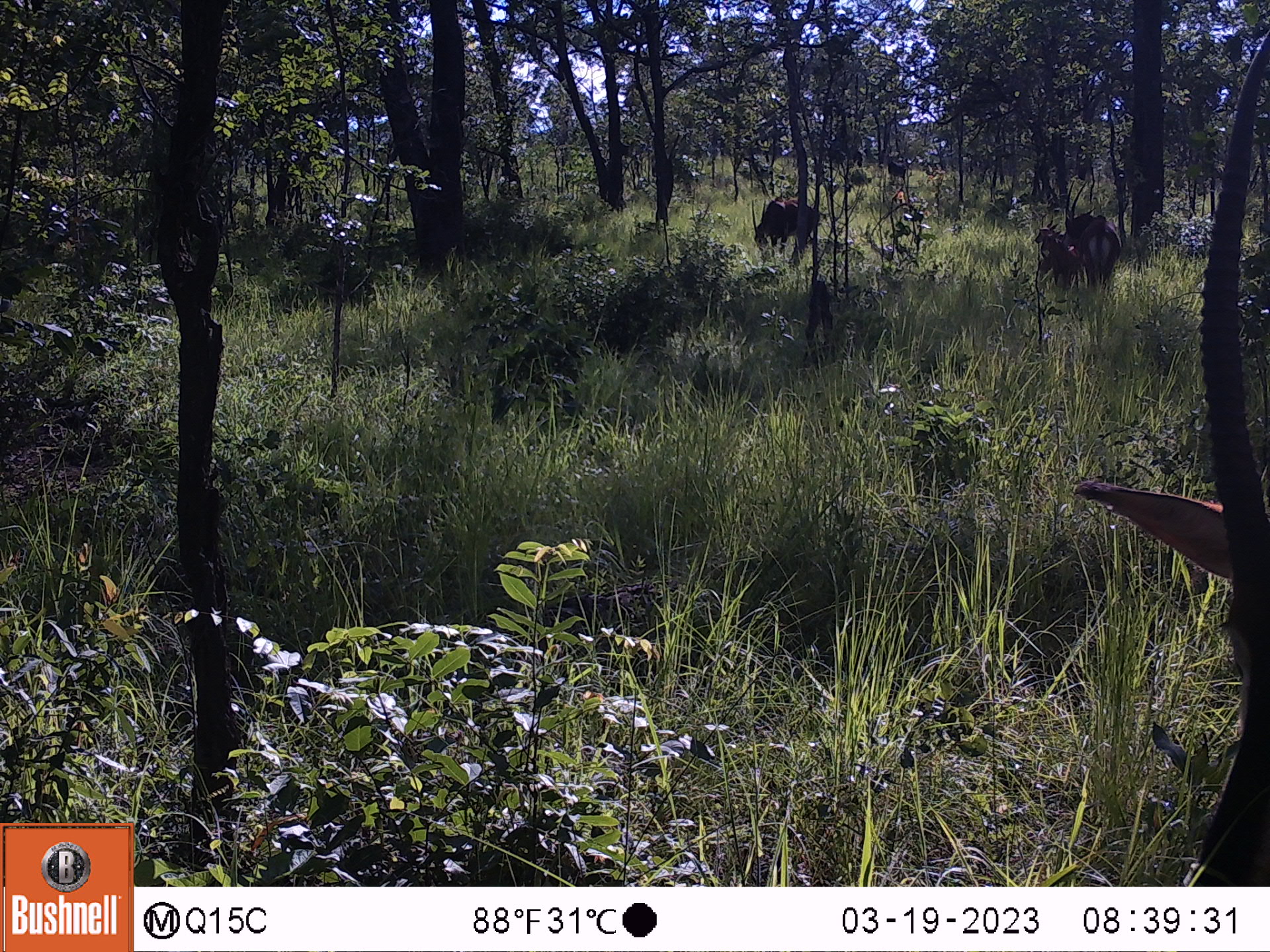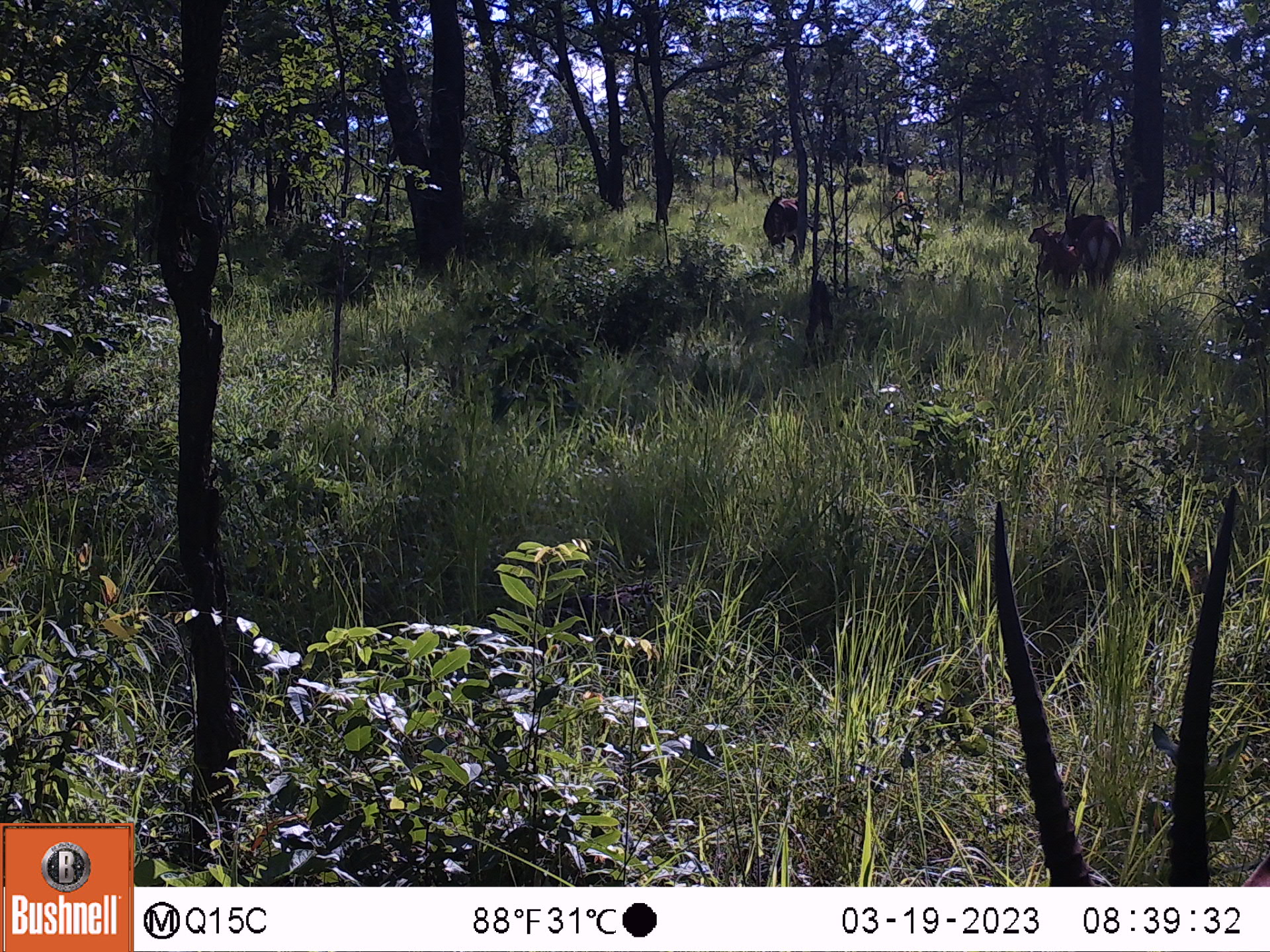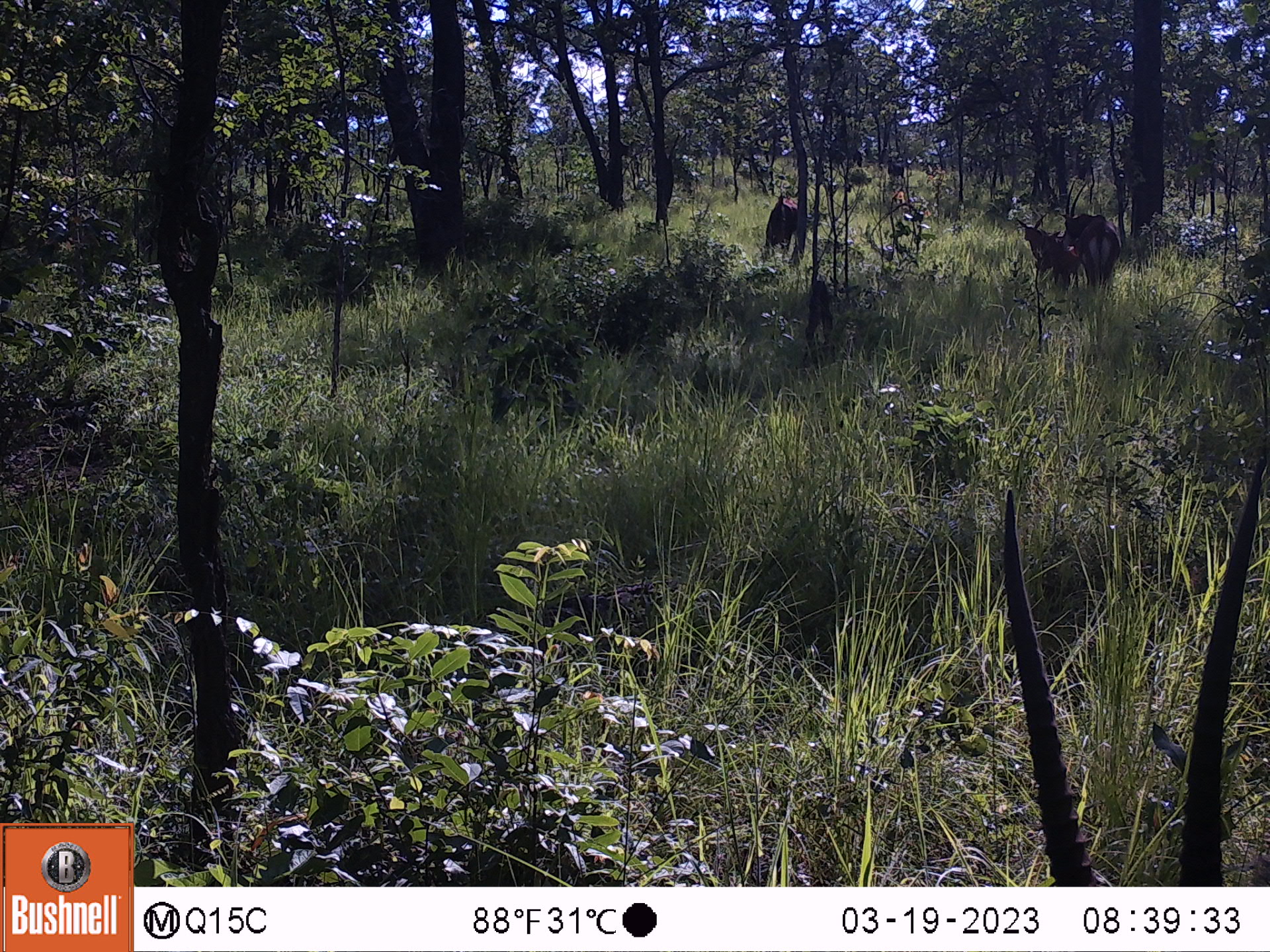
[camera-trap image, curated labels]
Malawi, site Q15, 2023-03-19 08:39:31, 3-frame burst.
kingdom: Animalia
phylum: Chordata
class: Mammalia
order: Artiodactyla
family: Bovidae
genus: Hippotragus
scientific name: Hippotragus niger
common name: sable antelope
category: sable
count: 6